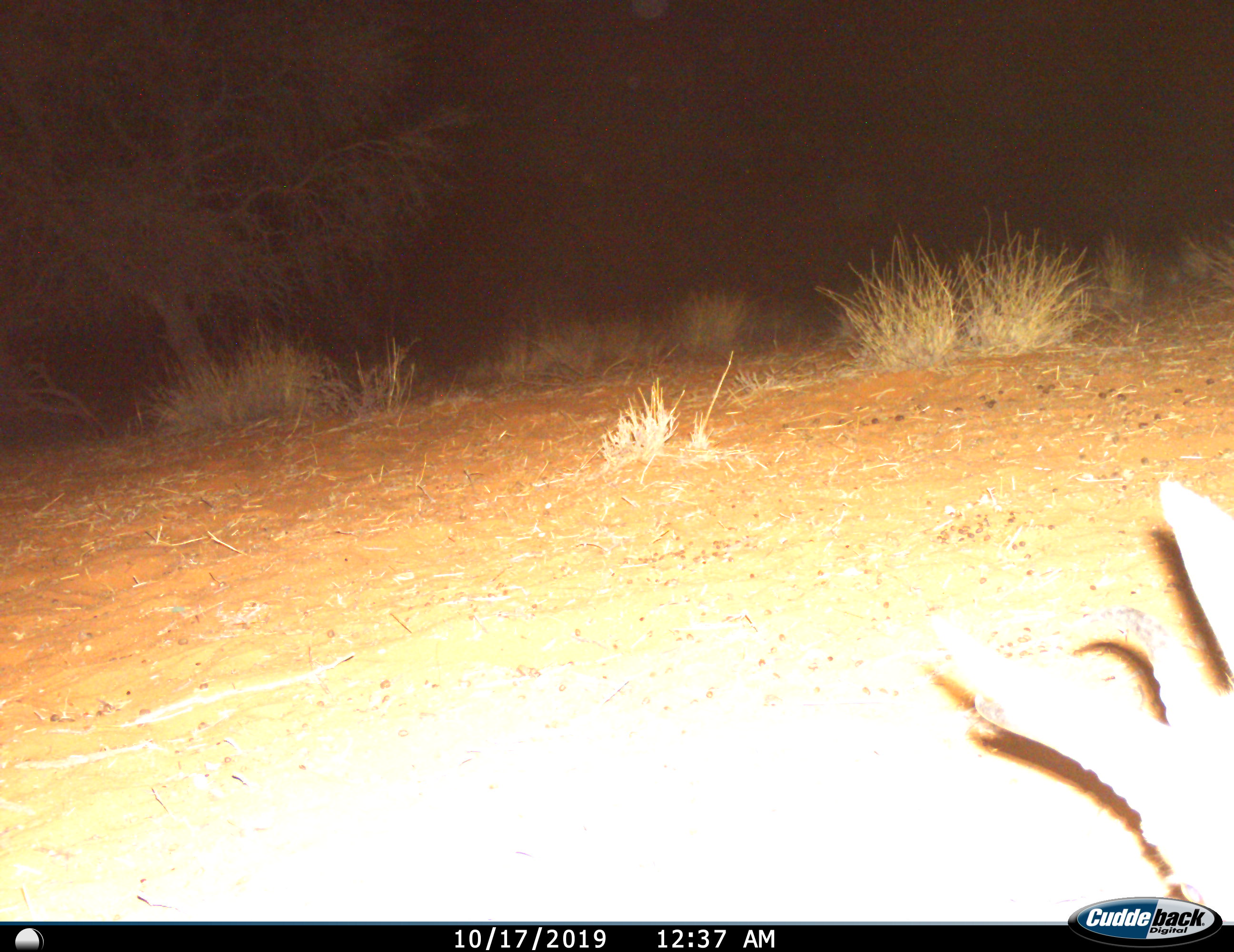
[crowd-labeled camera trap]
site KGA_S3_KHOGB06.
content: unidentified animal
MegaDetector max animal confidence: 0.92